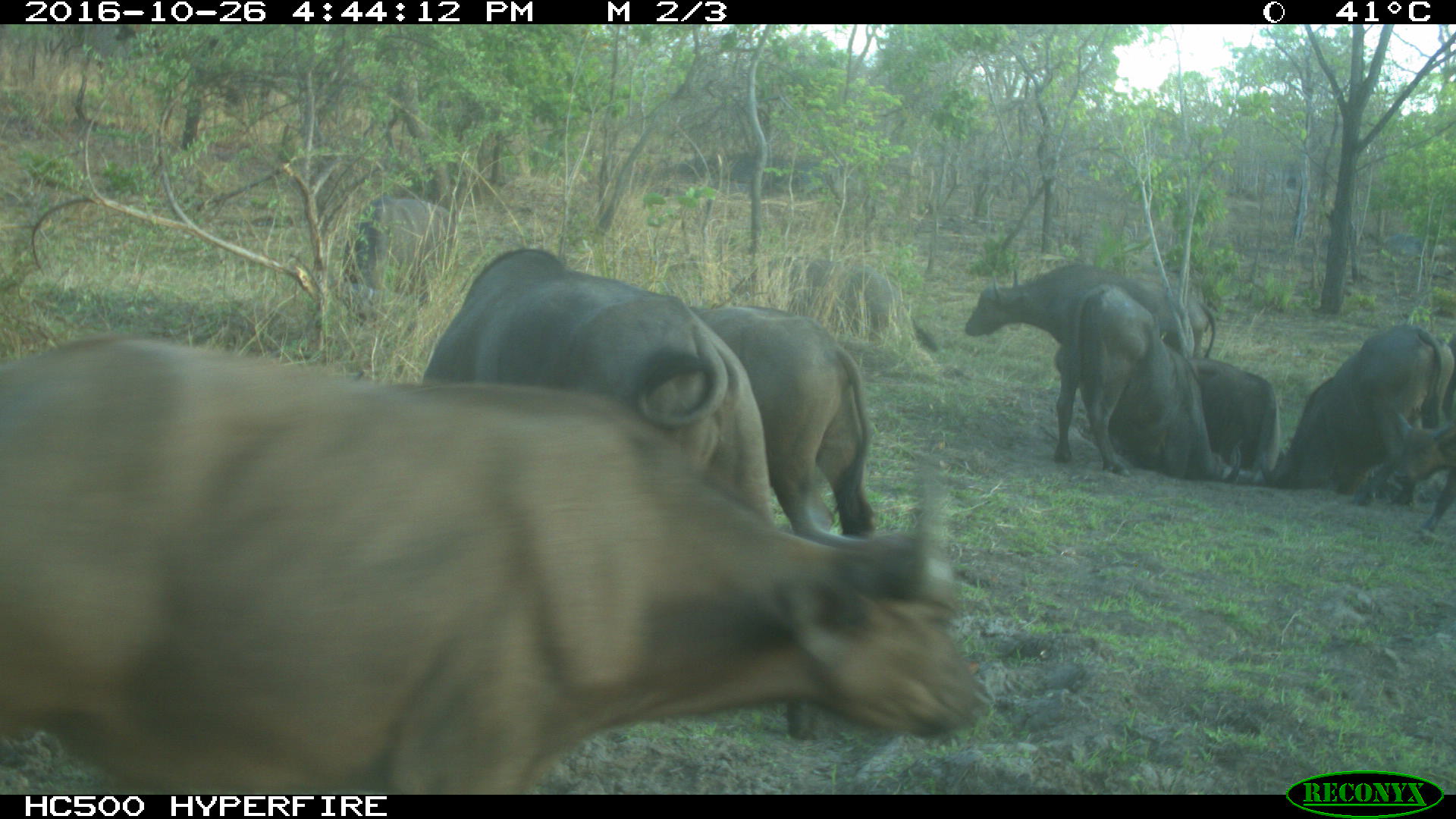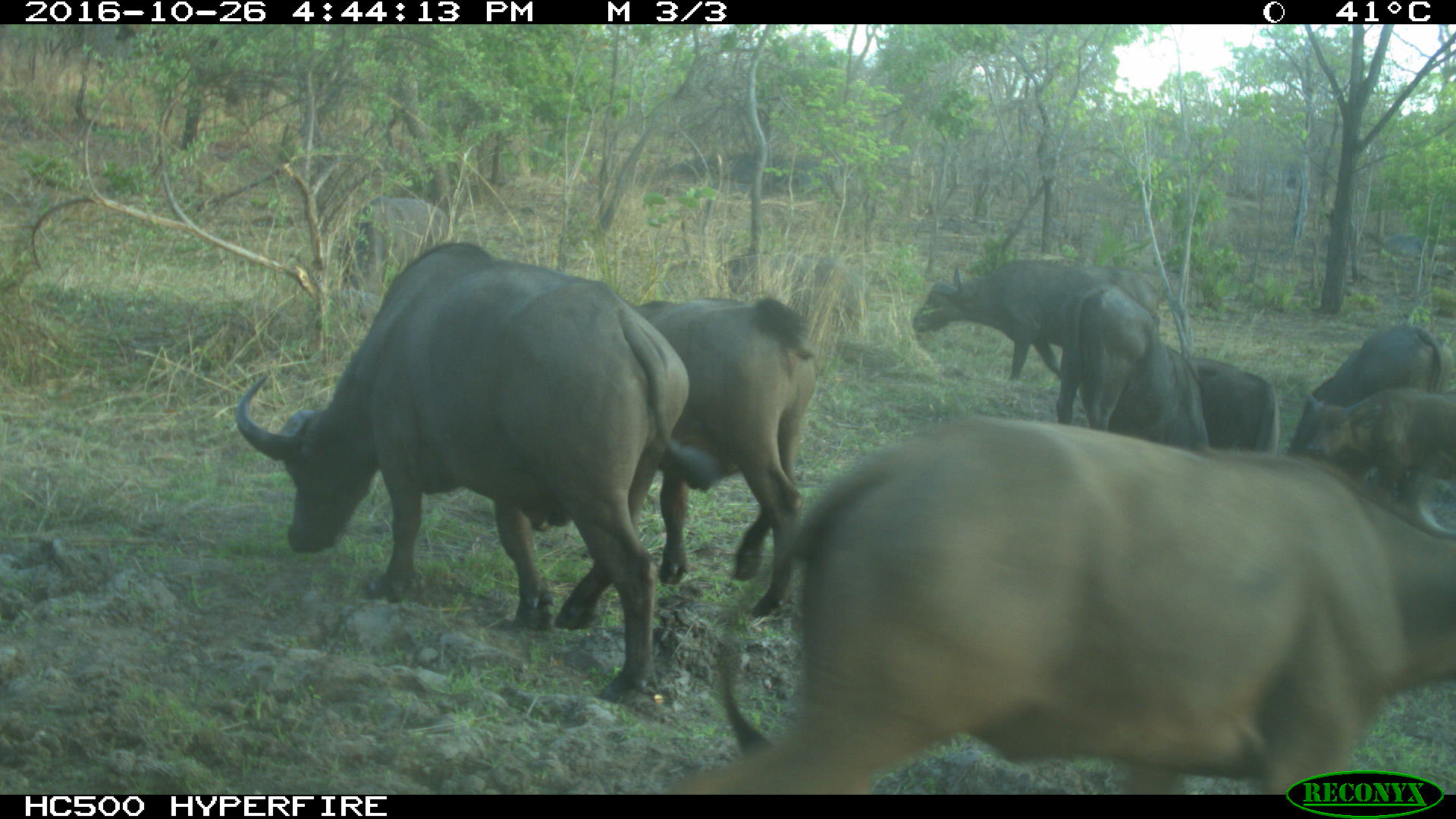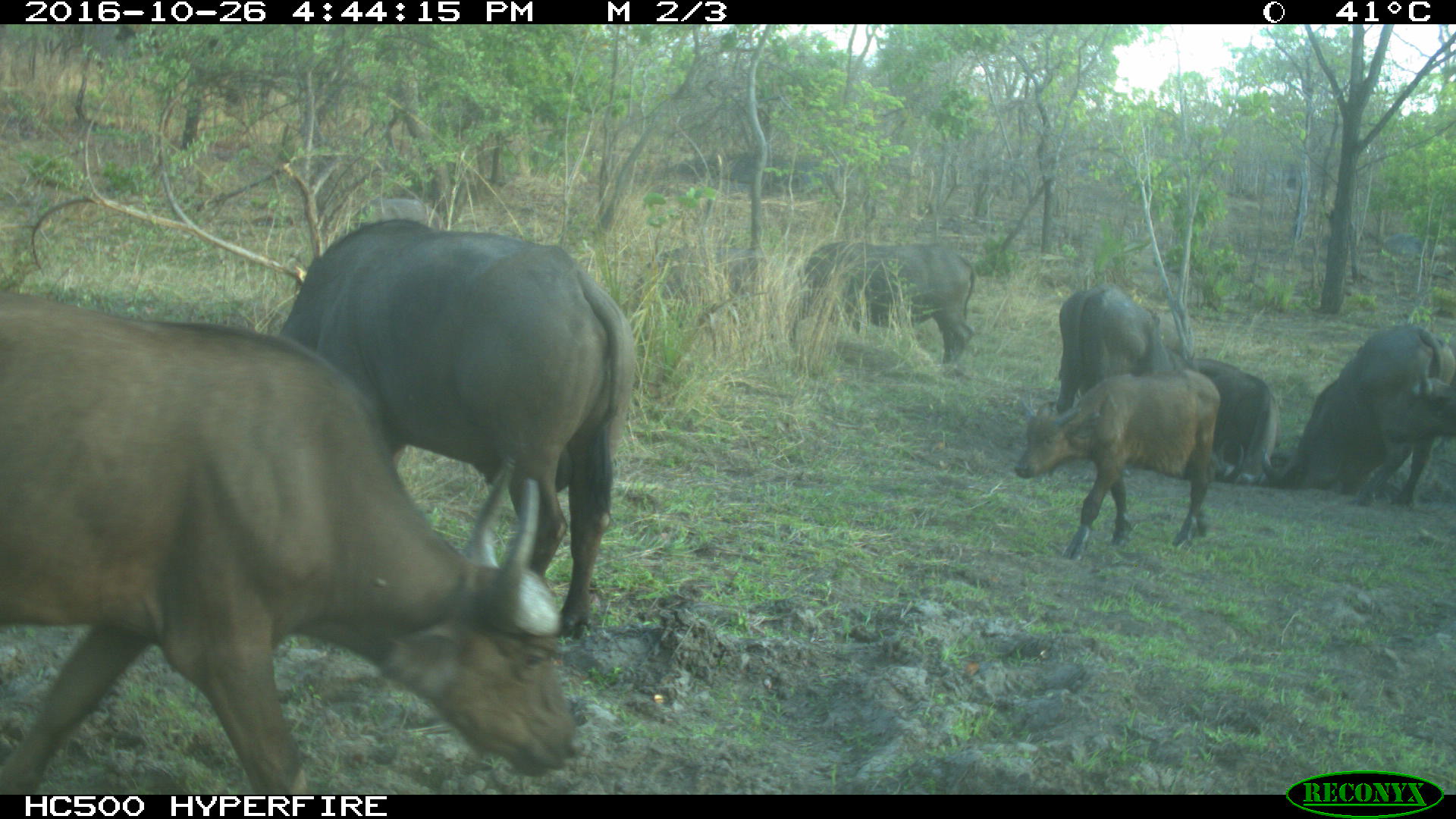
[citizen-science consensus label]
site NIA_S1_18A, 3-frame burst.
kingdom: Animalia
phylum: Chordata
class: Mammalia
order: Artiodactyla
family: Bovidae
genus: Syncerus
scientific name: Syncerus caffer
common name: african buffalo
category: buffalo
Buffalo (african buffalo) (Syncerus caffer), count 8. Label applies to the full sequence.